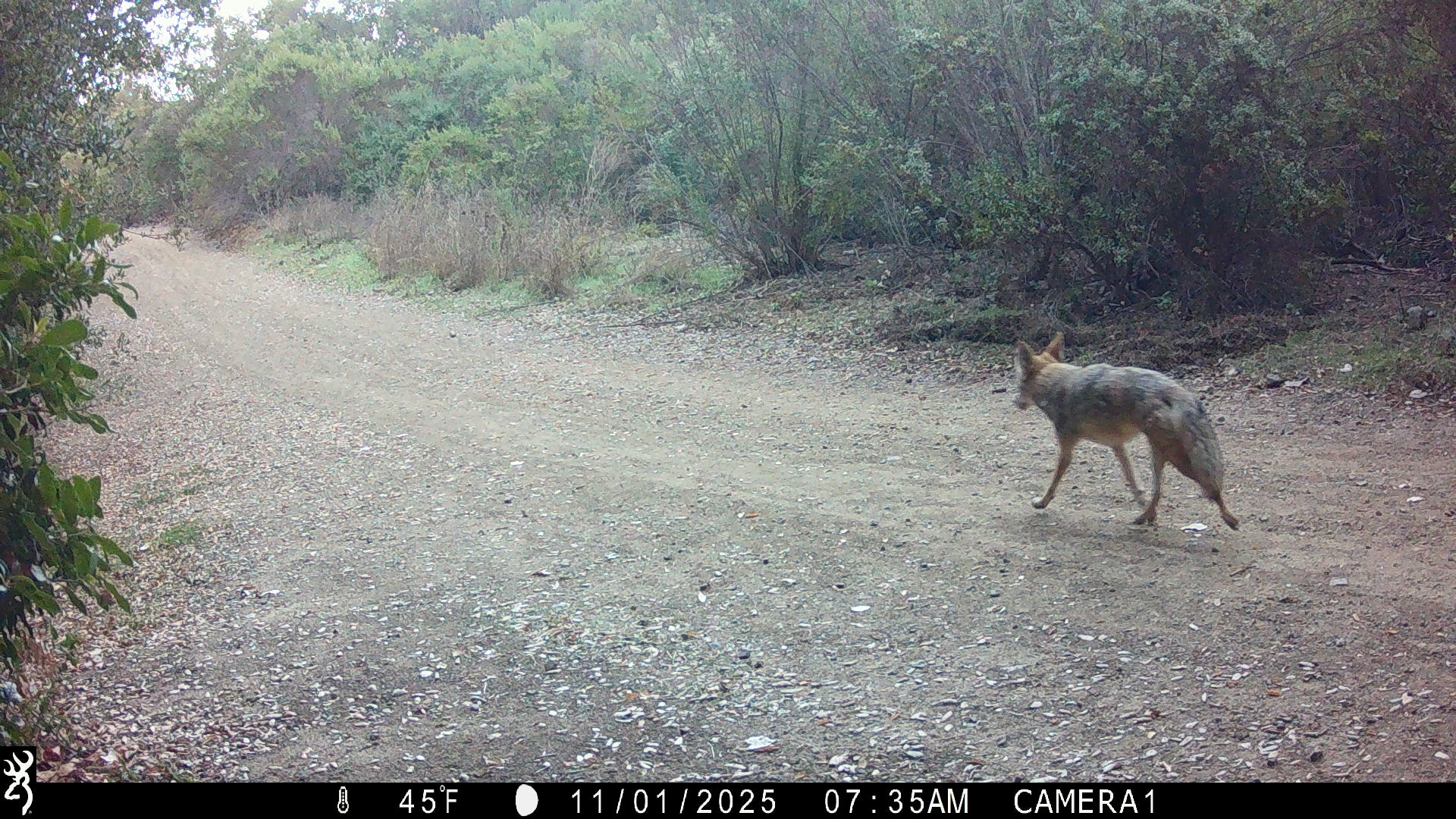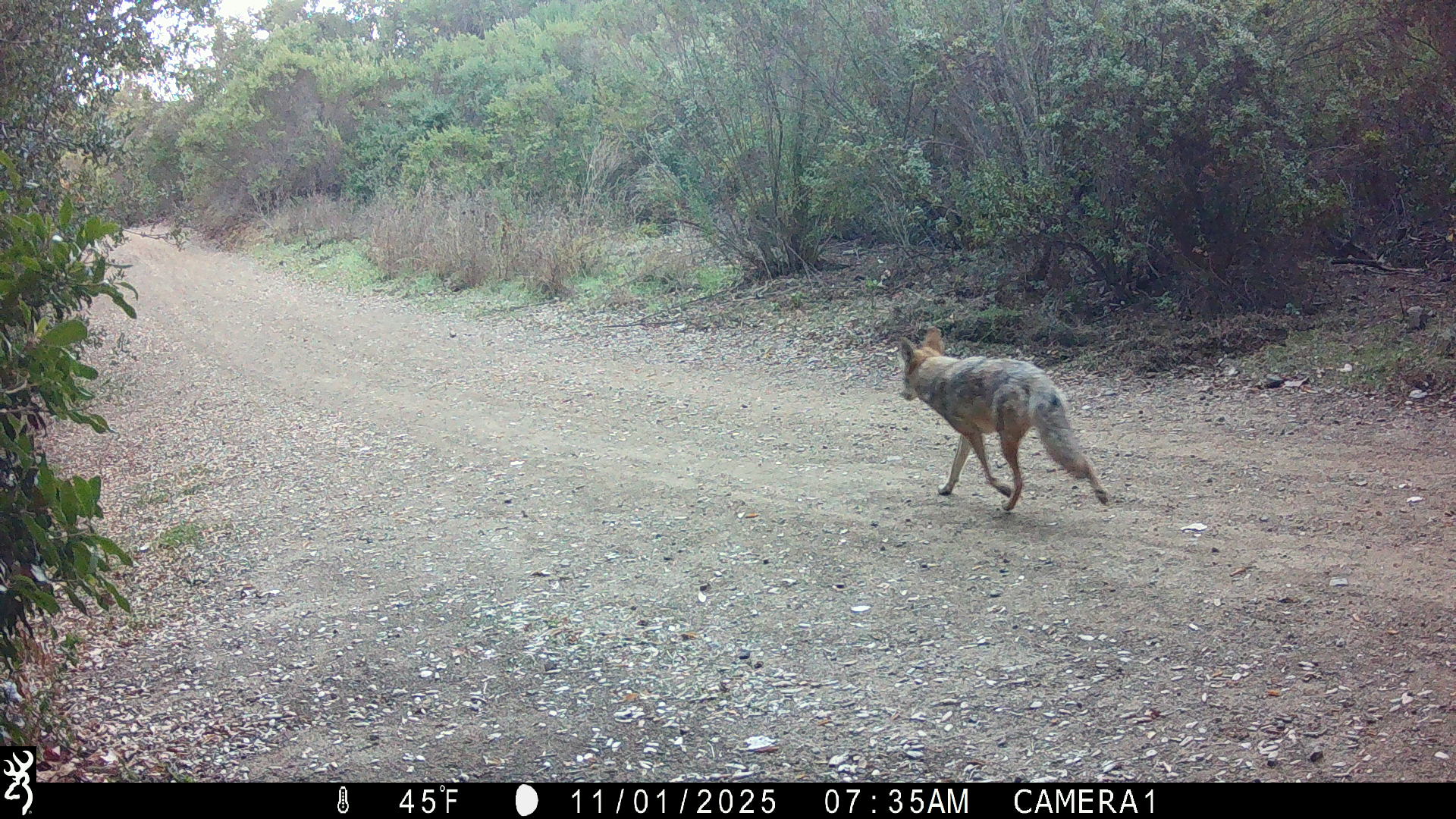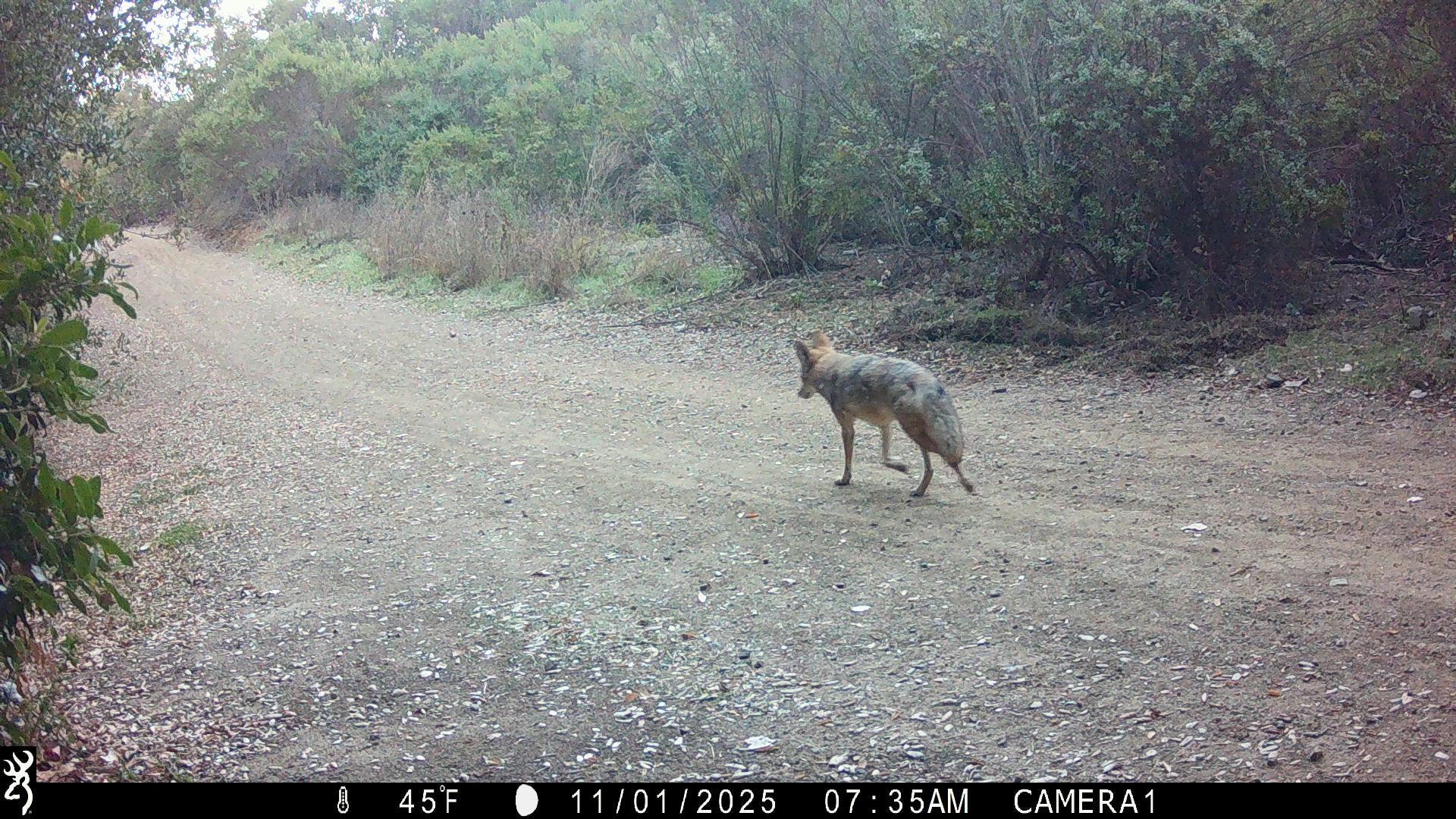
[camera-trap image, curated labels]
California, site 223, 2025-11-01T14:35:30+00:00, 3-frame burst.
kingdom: Animalia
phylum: Chordata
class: Mammalia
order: Carnivora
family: Canidae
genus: Canis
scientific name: Canis latrans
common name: coyote